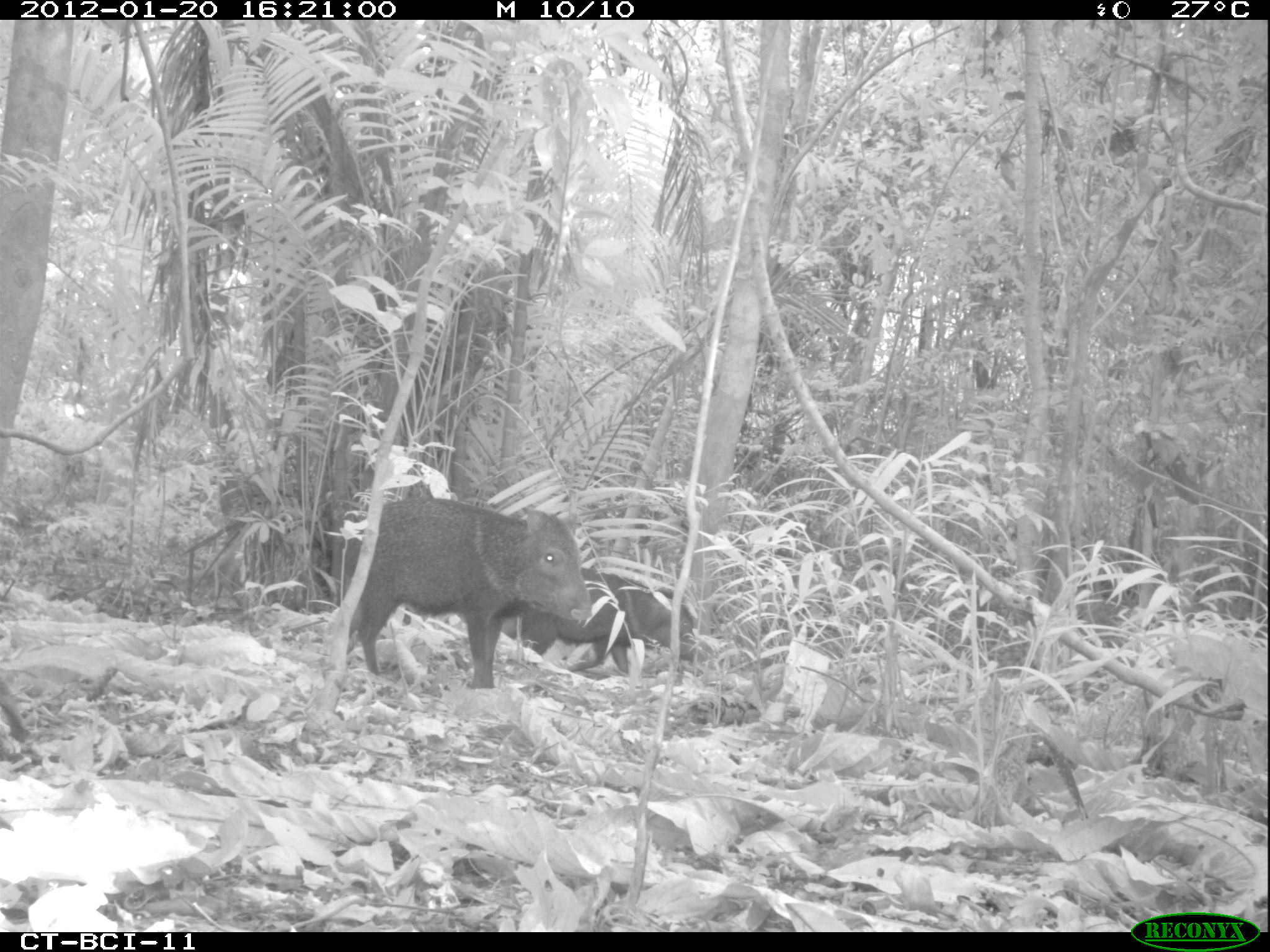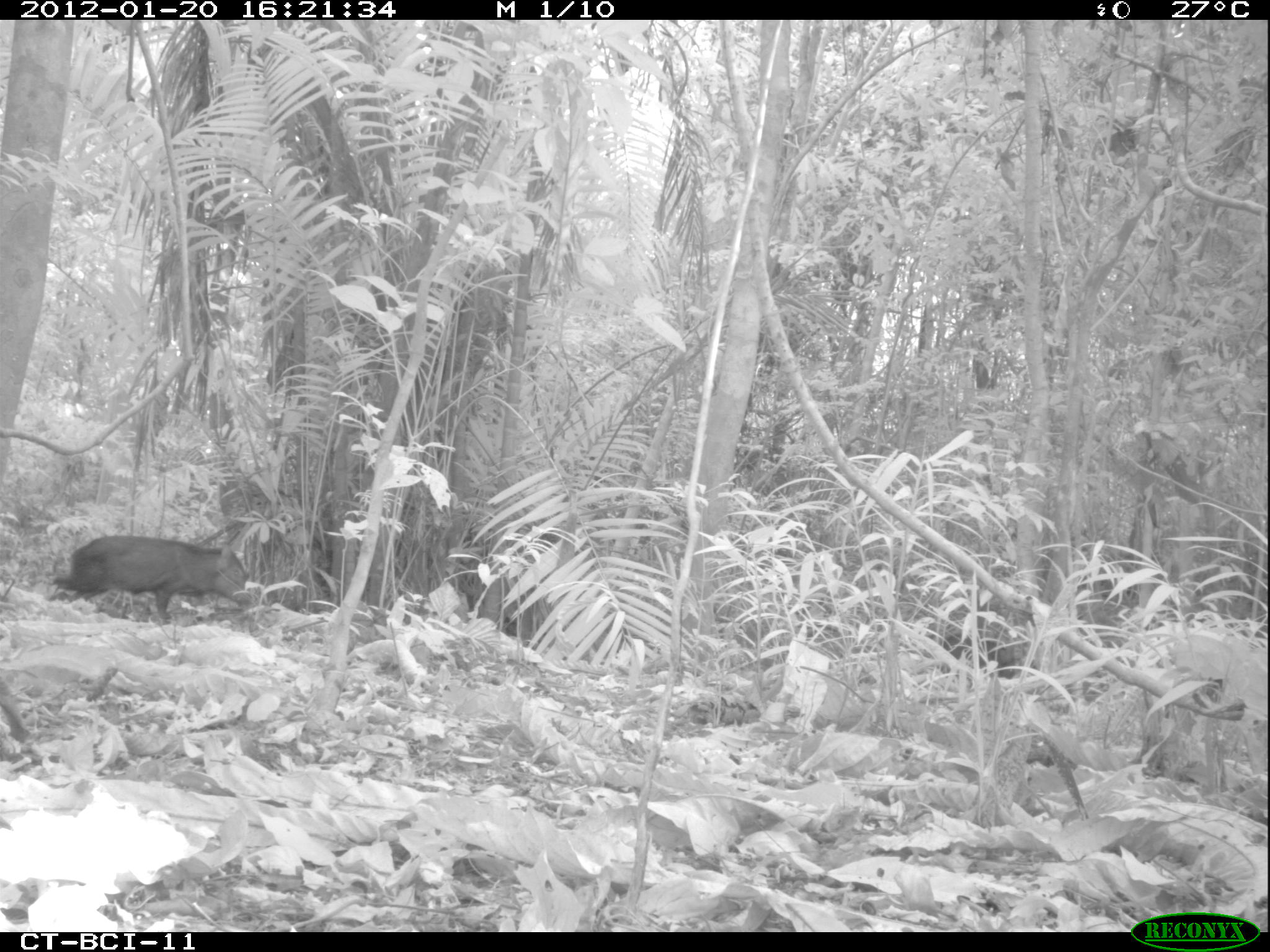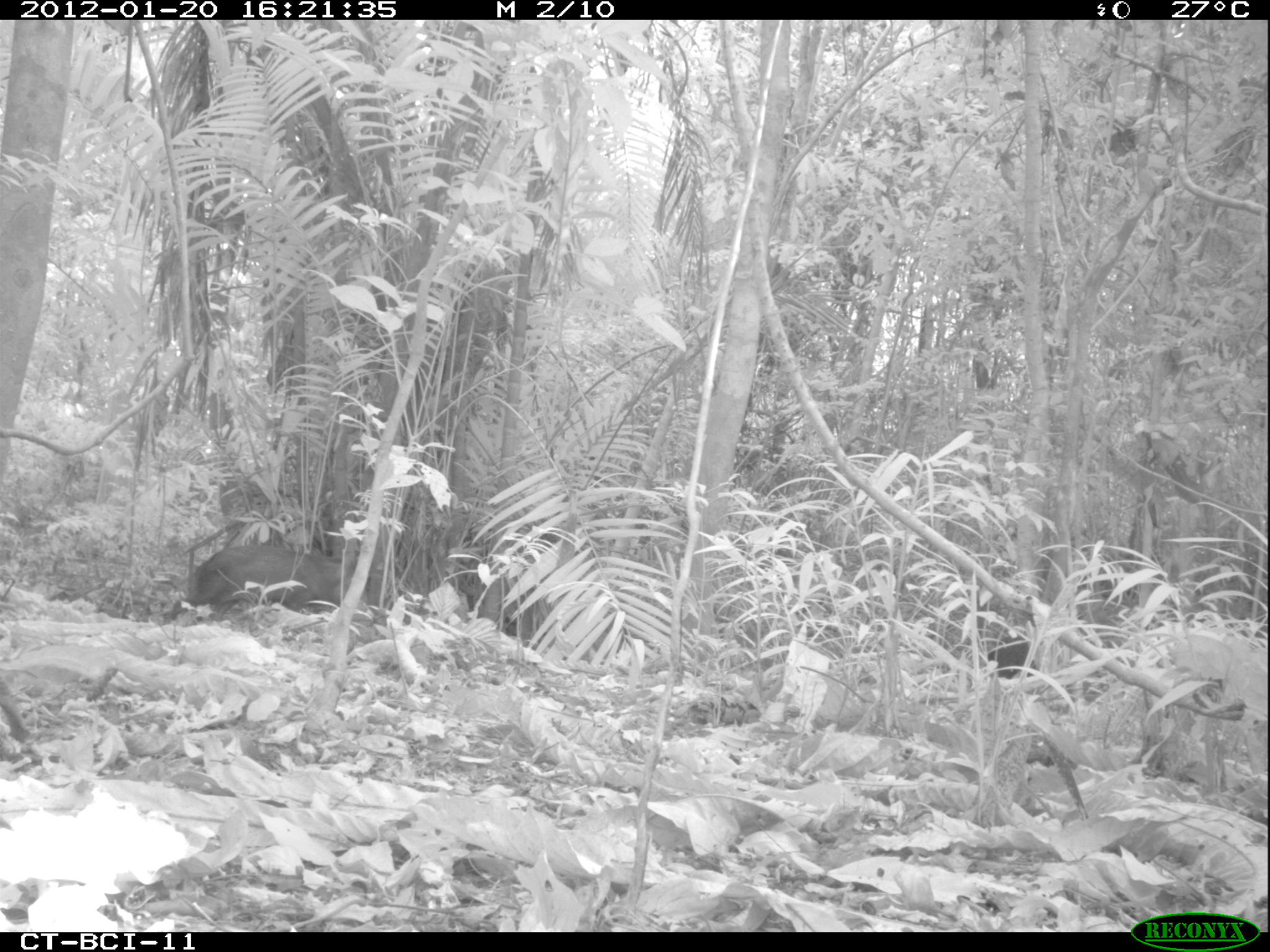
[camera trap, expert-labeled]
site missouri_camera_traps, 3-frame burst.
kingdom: Animalia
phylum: Chordata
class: Mammalia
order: Artiodactyla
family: Tayassuidae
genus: Pecari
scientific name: Pecari tajacu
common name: collared peccary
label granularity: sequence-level